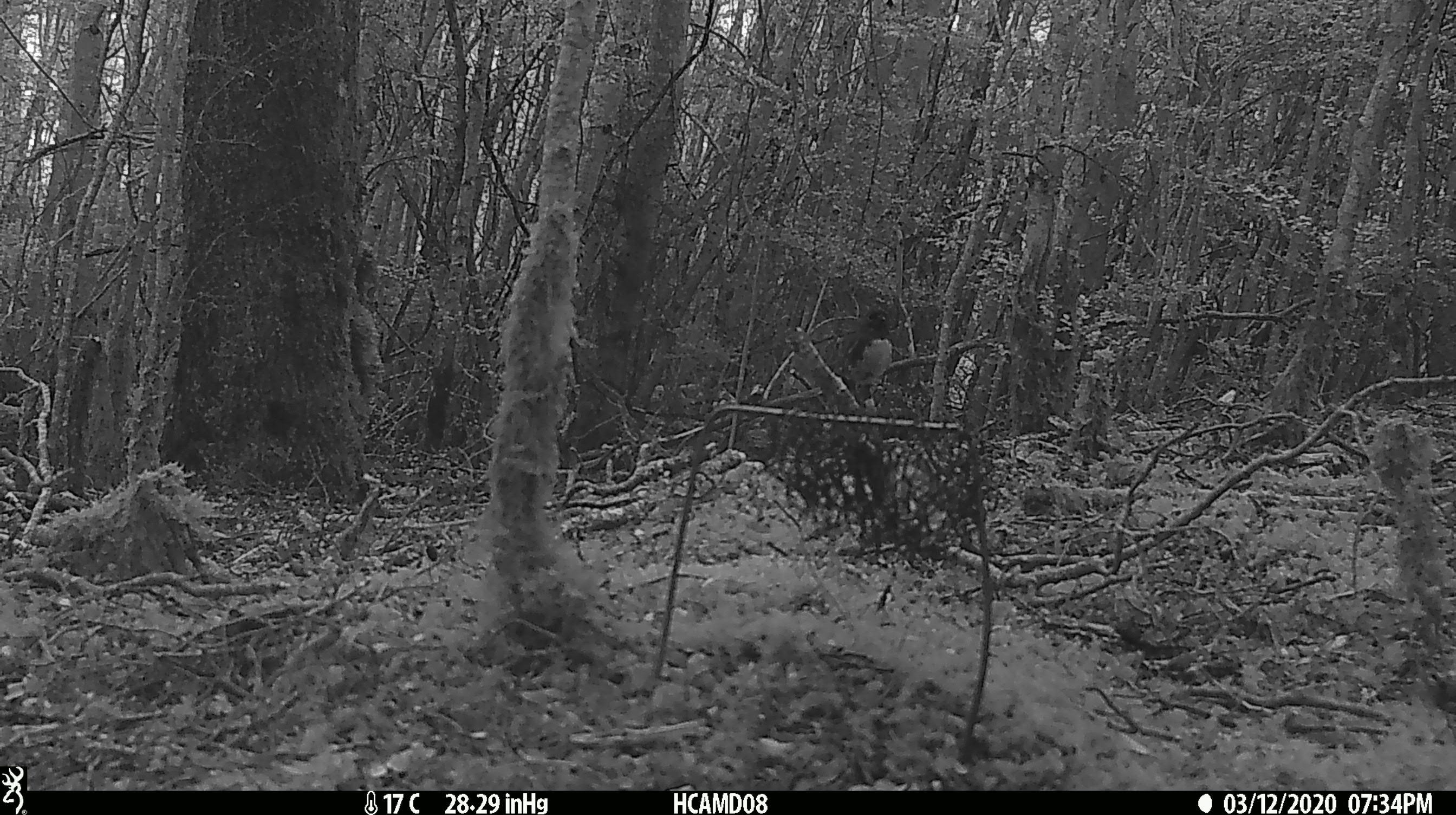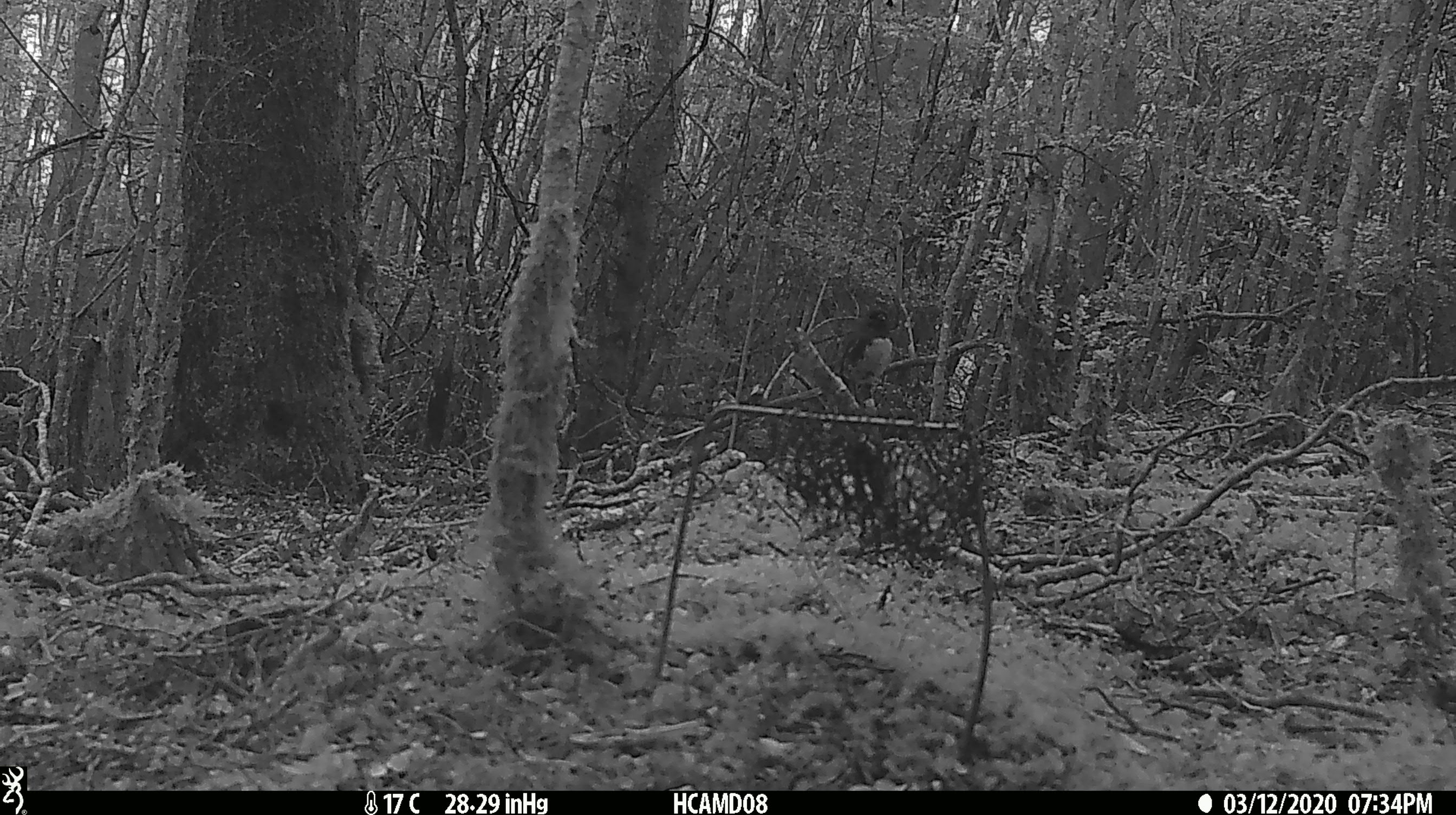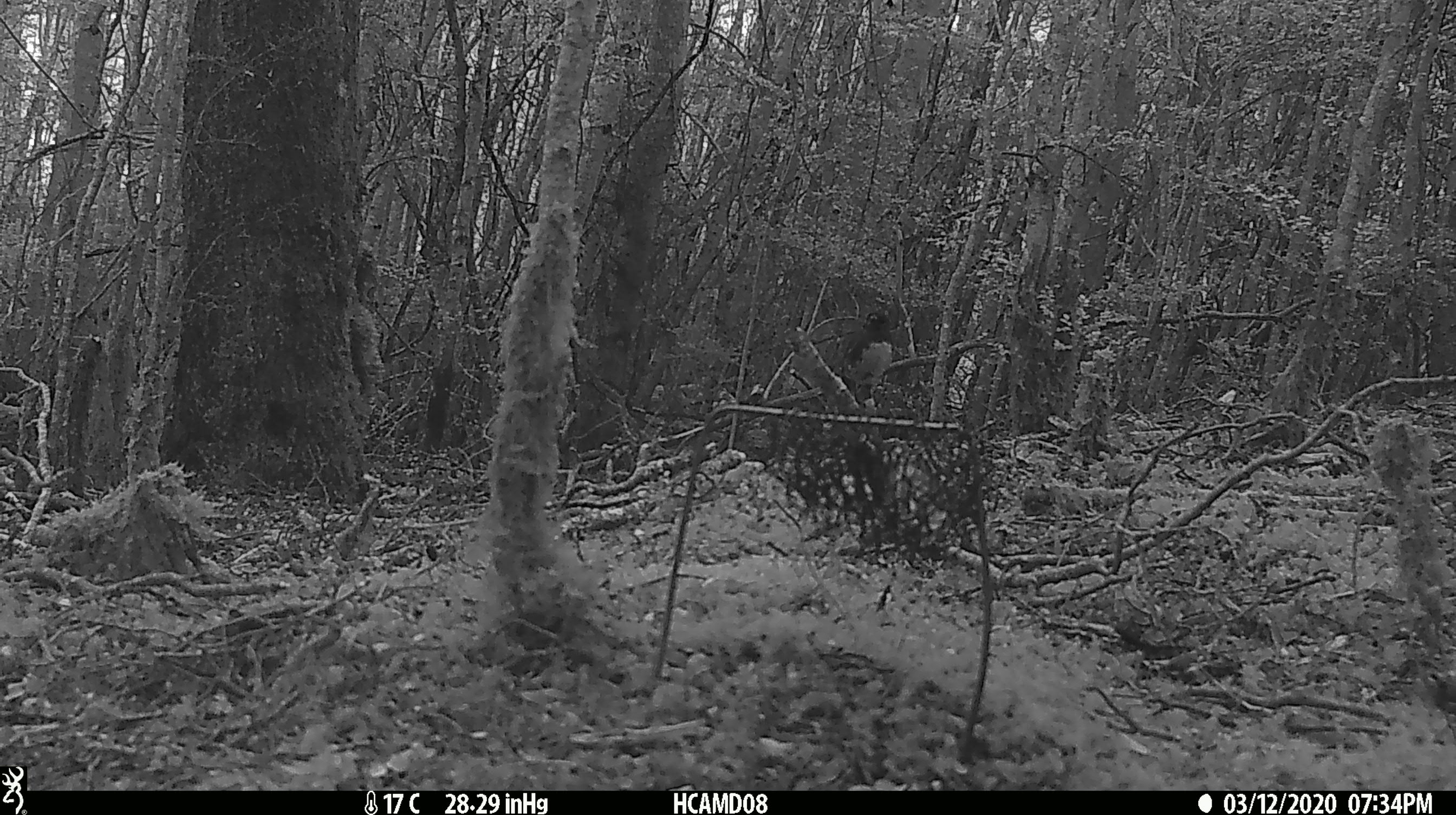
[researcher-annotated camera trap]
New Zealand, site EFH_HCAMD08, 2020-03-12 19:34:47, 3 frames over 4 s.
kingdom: Animalia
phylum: Chordata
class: Aves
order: Passeriformes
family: Petroicidae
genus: Petroica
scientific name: Petroica australis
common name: new zealand robin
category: robin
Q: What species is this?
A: Robin (new zealand robin) (Petroica australis).